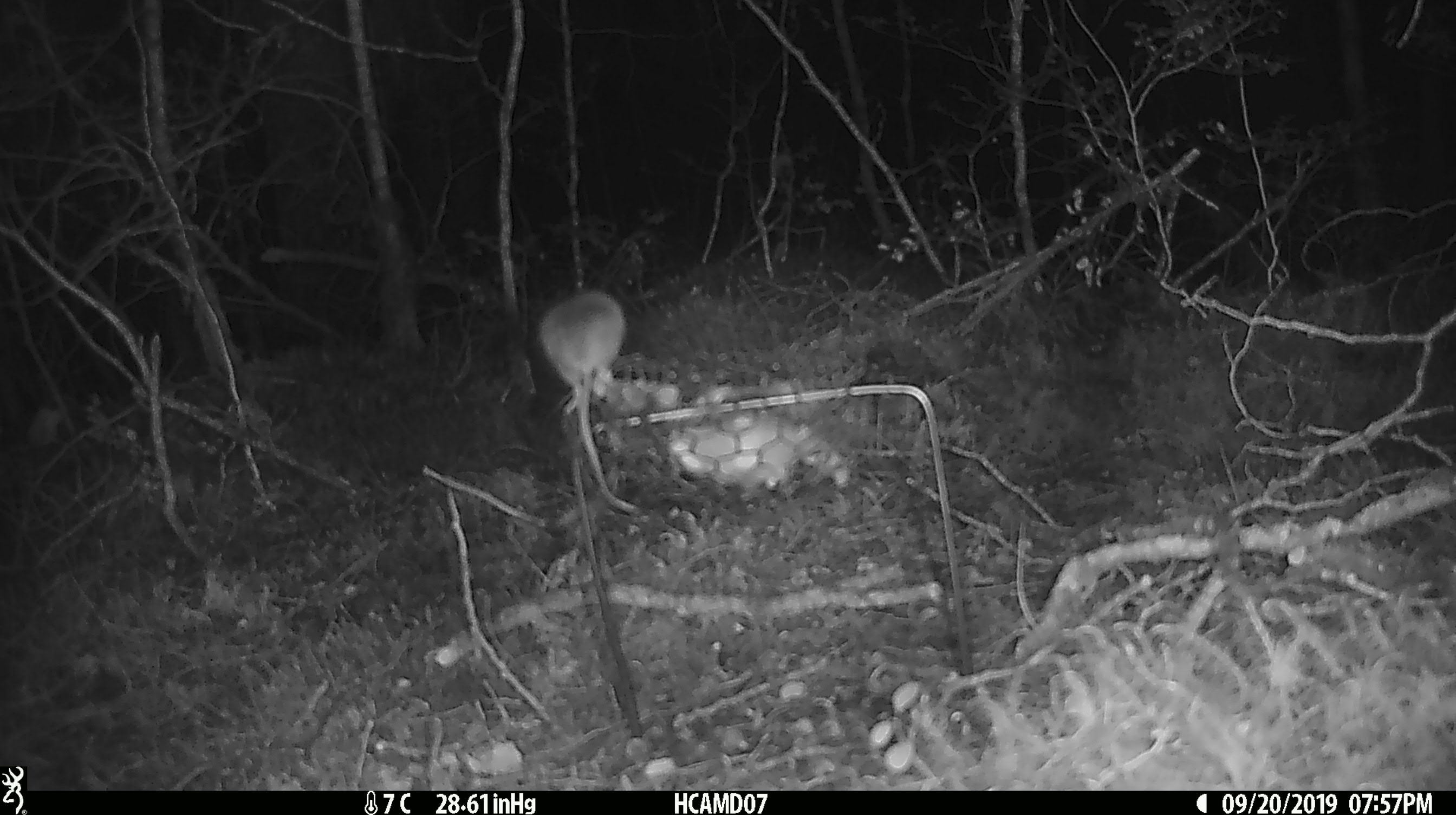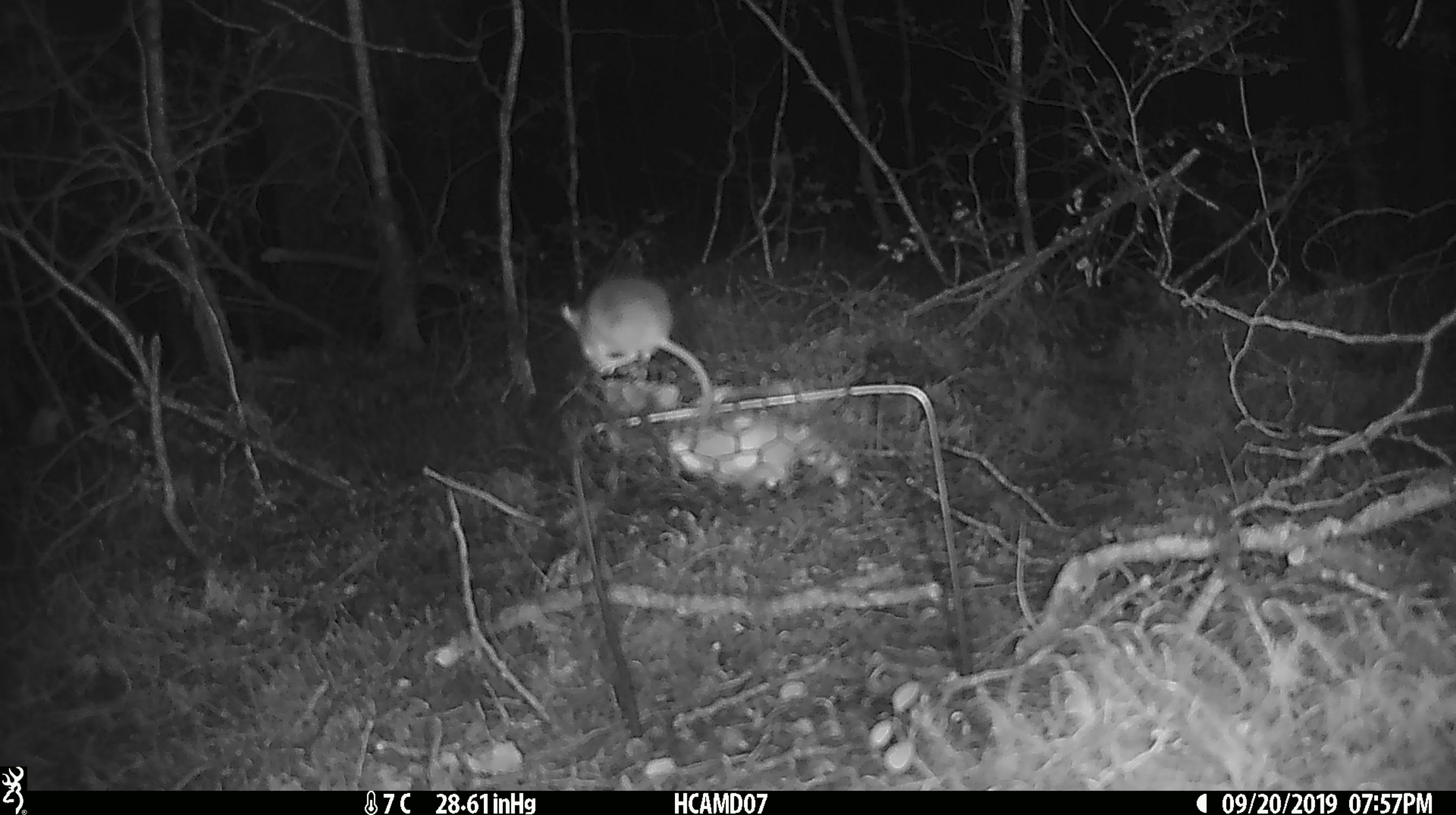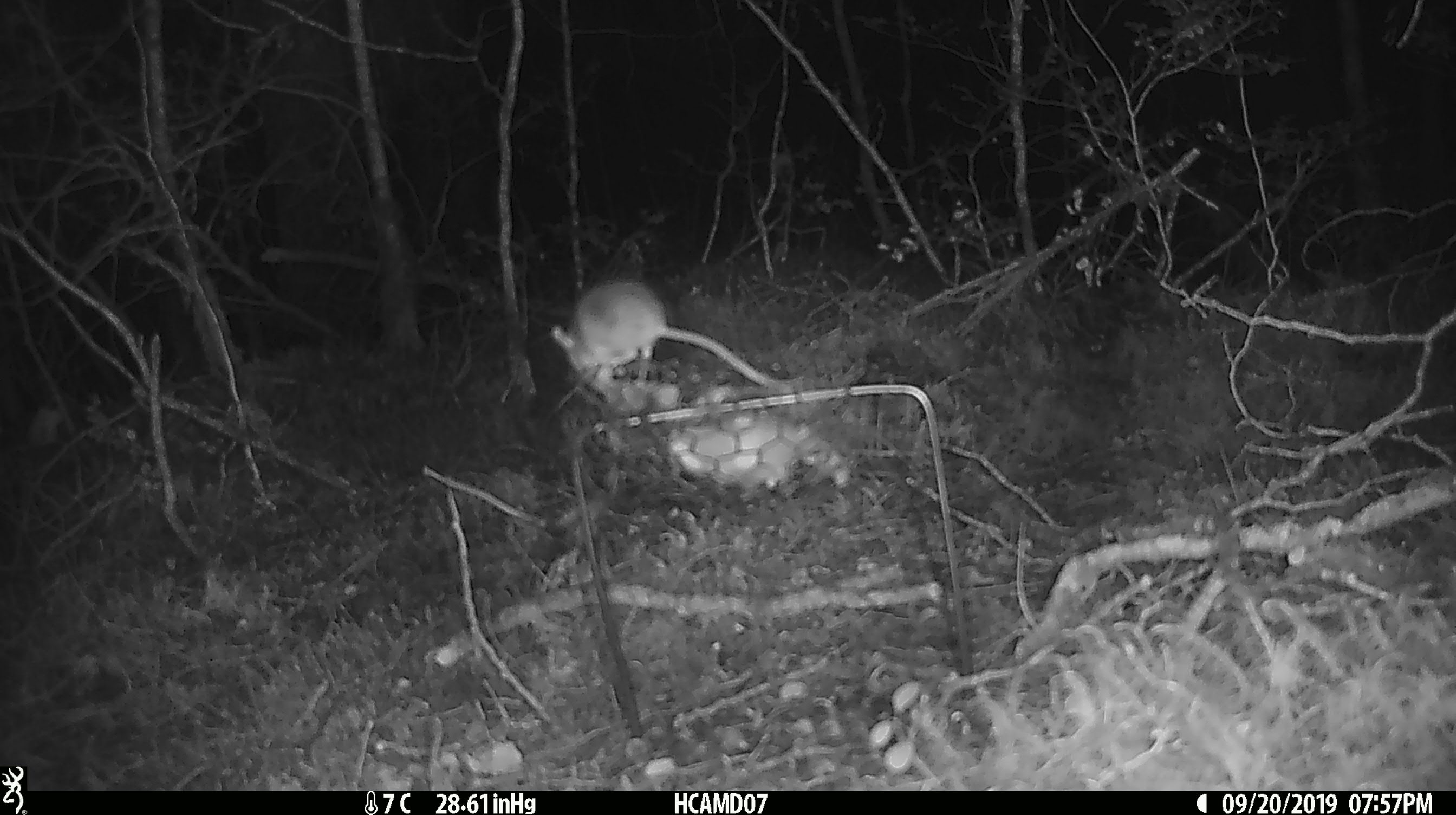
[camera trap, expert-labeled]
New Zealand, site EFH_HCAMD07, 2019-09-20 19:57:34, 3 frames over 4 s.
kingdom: Animalia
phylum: Chordata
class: Mammalia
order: Rodentia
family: Muridae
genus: Mus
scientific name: Mus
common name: mouse